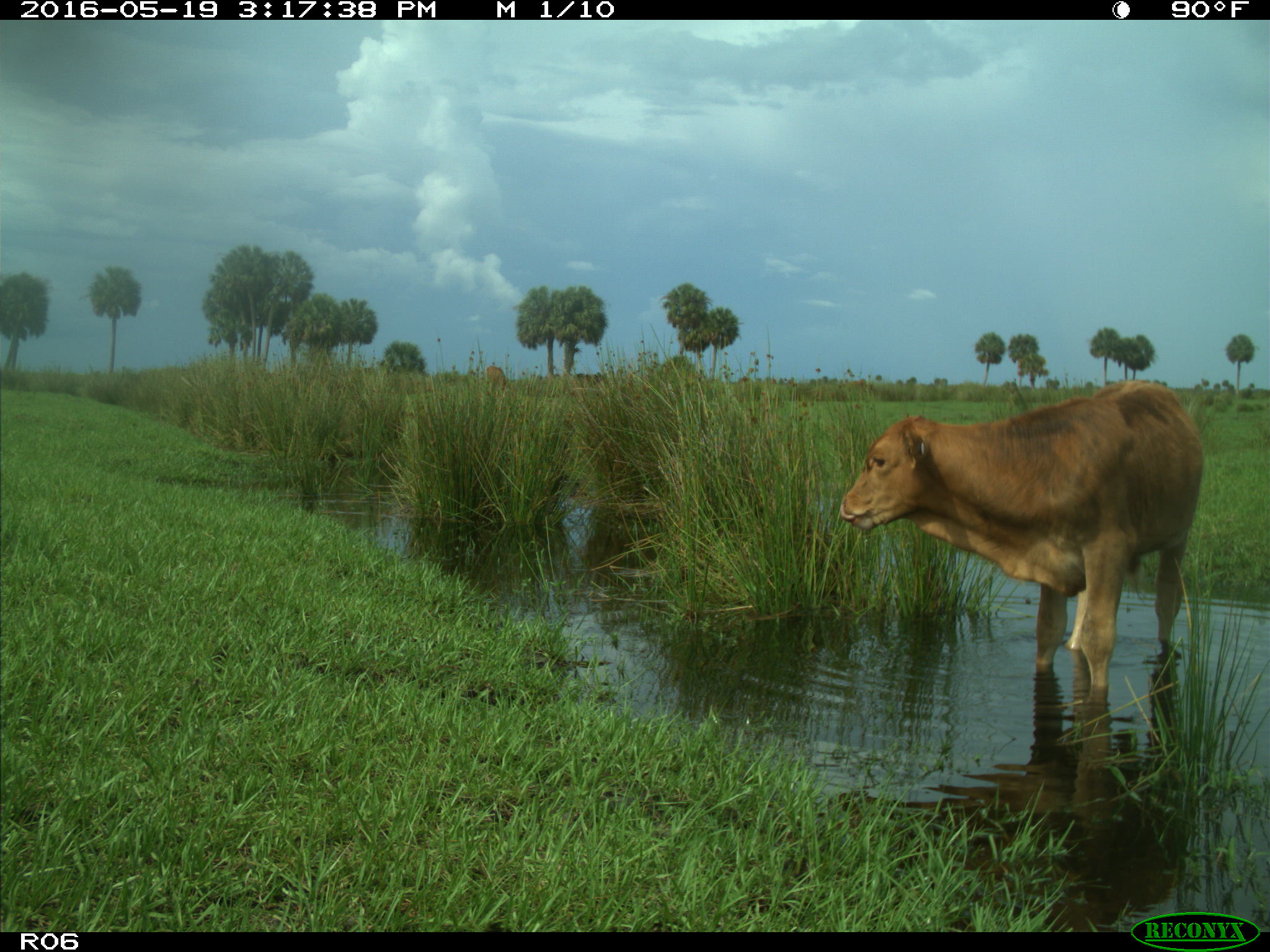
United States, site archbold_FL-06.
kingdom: Animalia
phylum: Chordata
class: Mammalia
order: Artiodactyla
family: Bovidae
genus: Bos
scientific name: Bos taurus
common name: domestic cow